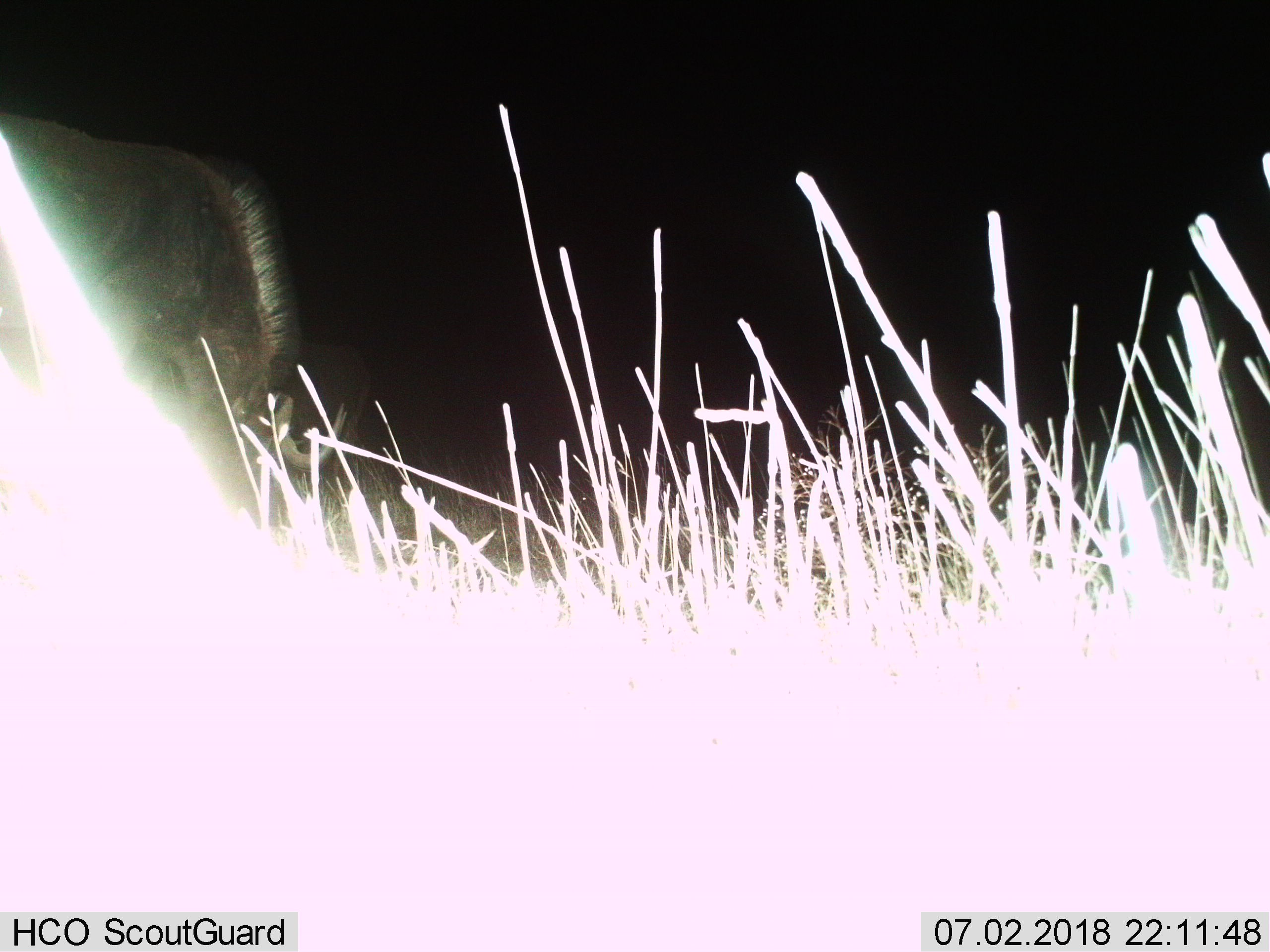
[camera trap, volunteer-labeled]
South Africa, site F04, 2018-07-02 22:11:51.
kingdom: Animalia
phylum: Chordata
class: Mammalia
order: Artiodactyla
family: Bovidae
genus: Connochaetes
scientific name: Connochaetes gnou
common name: black wildebeest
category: wildebeestblack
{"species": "wildebeestblack (black wildebeest) (Connochaetes gnou)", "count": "2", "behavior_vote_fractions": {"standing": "40%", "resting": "0%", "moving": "0%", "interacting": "0%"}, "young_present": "0%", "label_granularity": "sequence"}